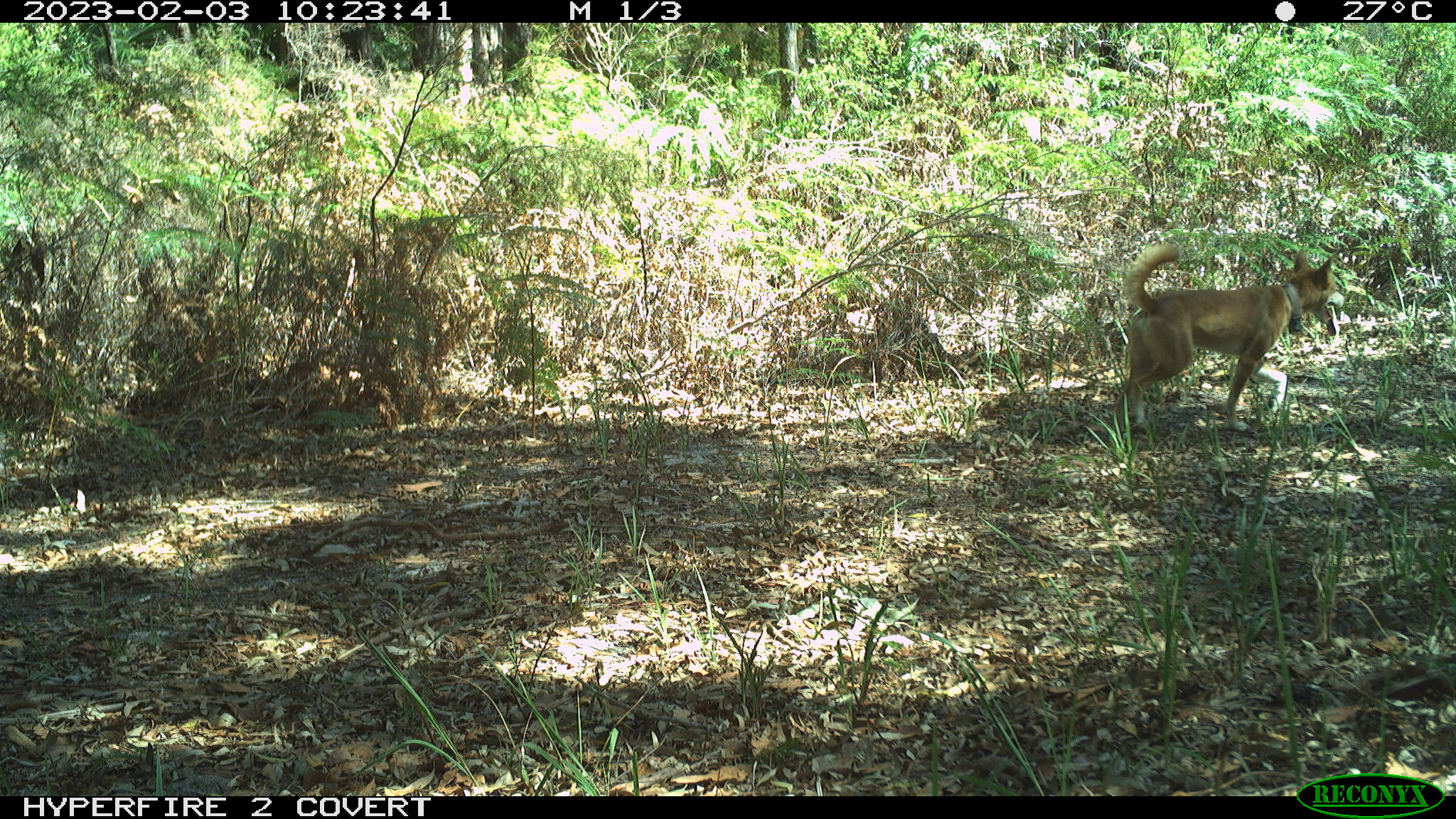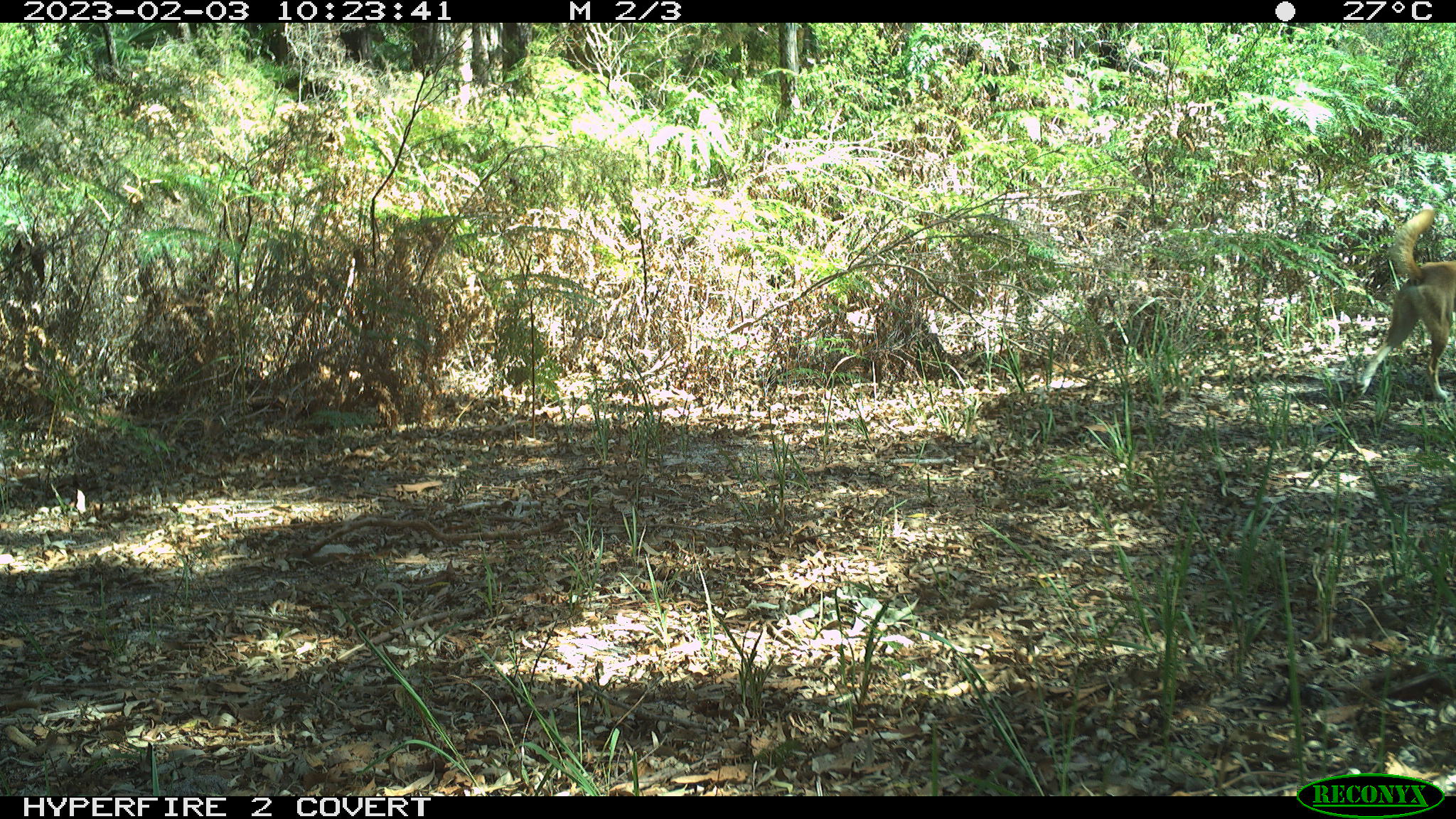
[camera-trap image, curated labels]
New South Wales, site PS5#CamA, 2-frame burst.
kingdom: Animalia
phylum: Chordata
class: Mammalia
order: Carnivora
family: Canidae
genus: Canis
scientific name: Canis familiaris dingo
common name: dingo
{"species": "dingo (Canis familiaris dingo)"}